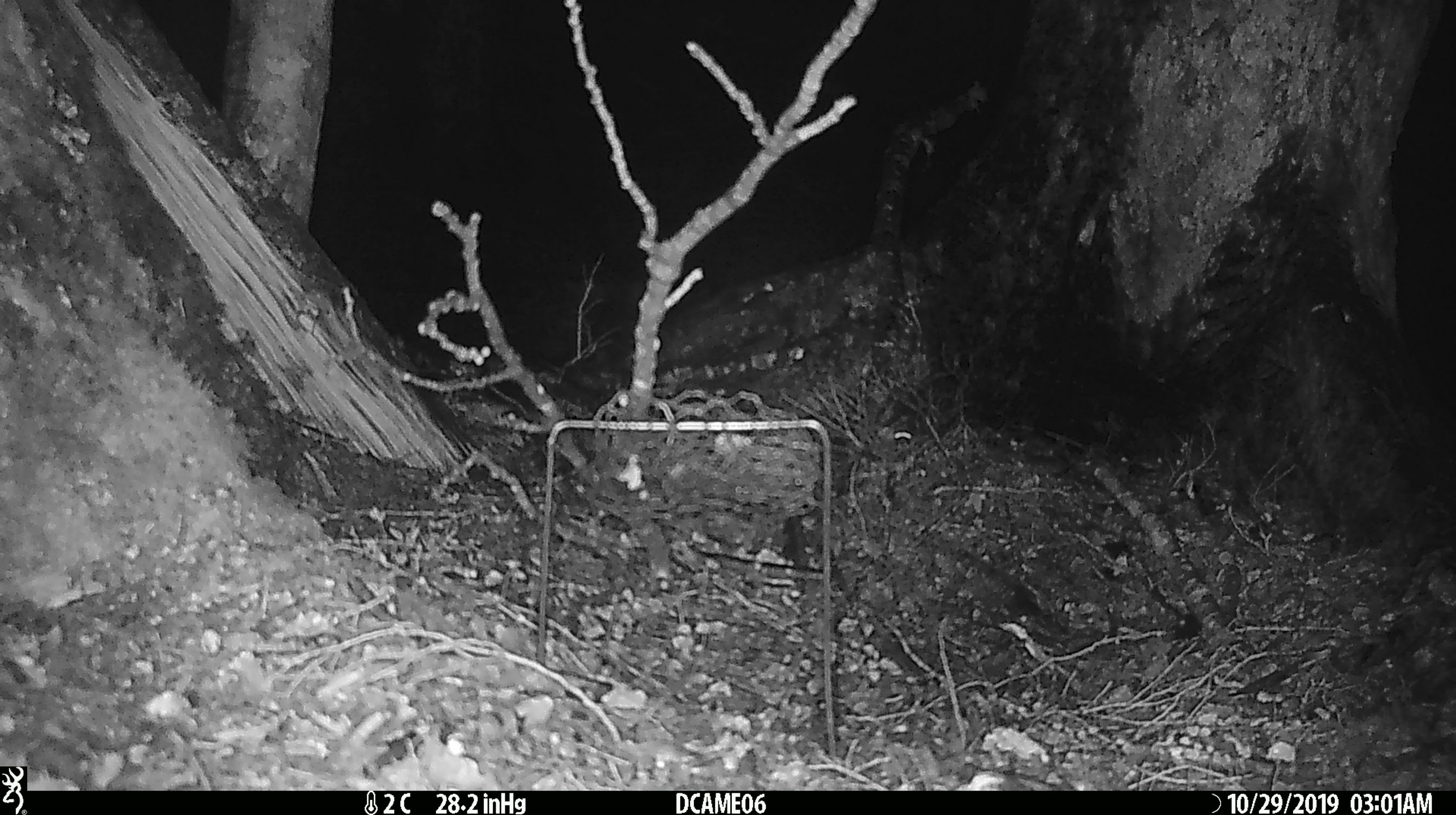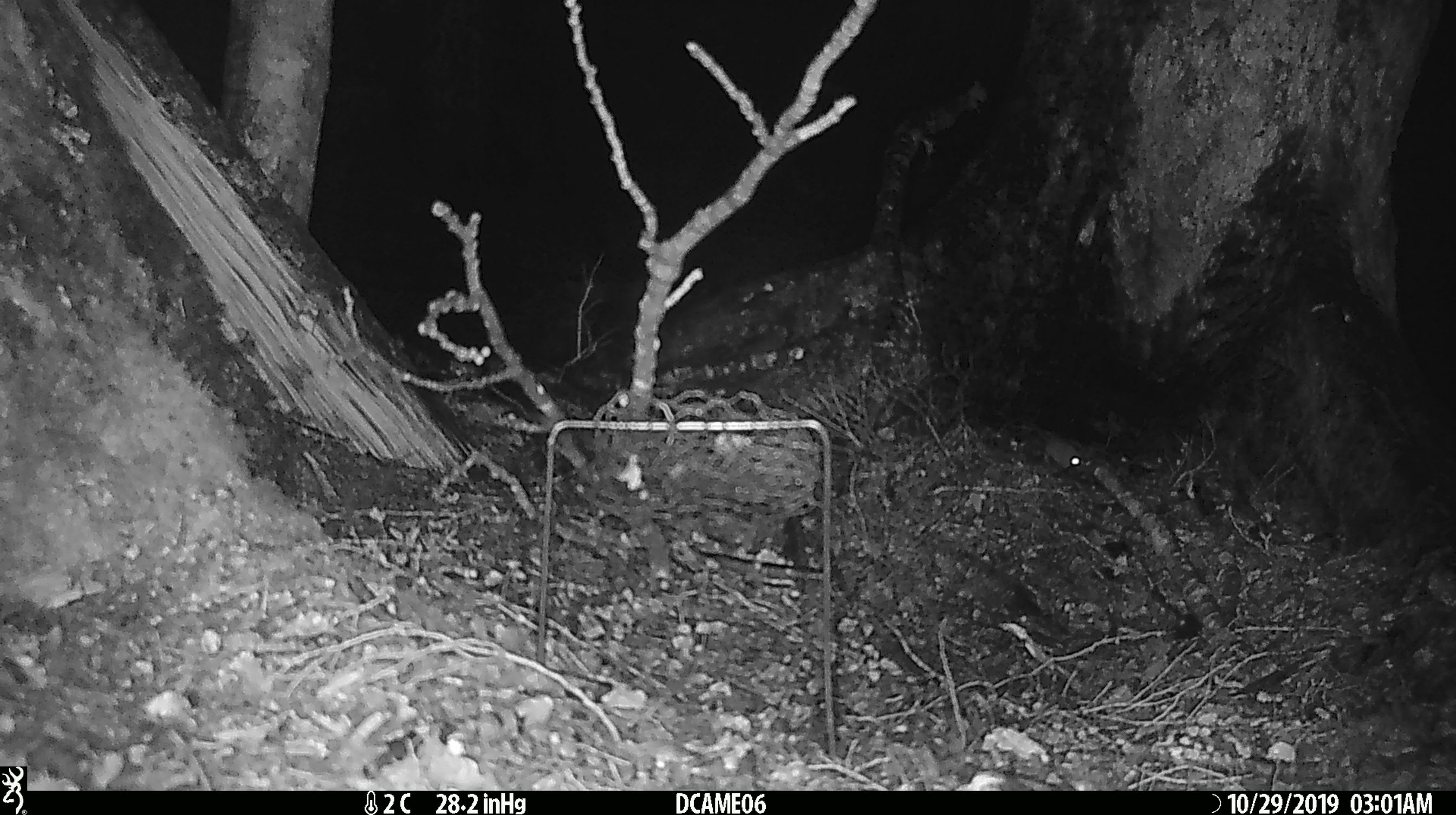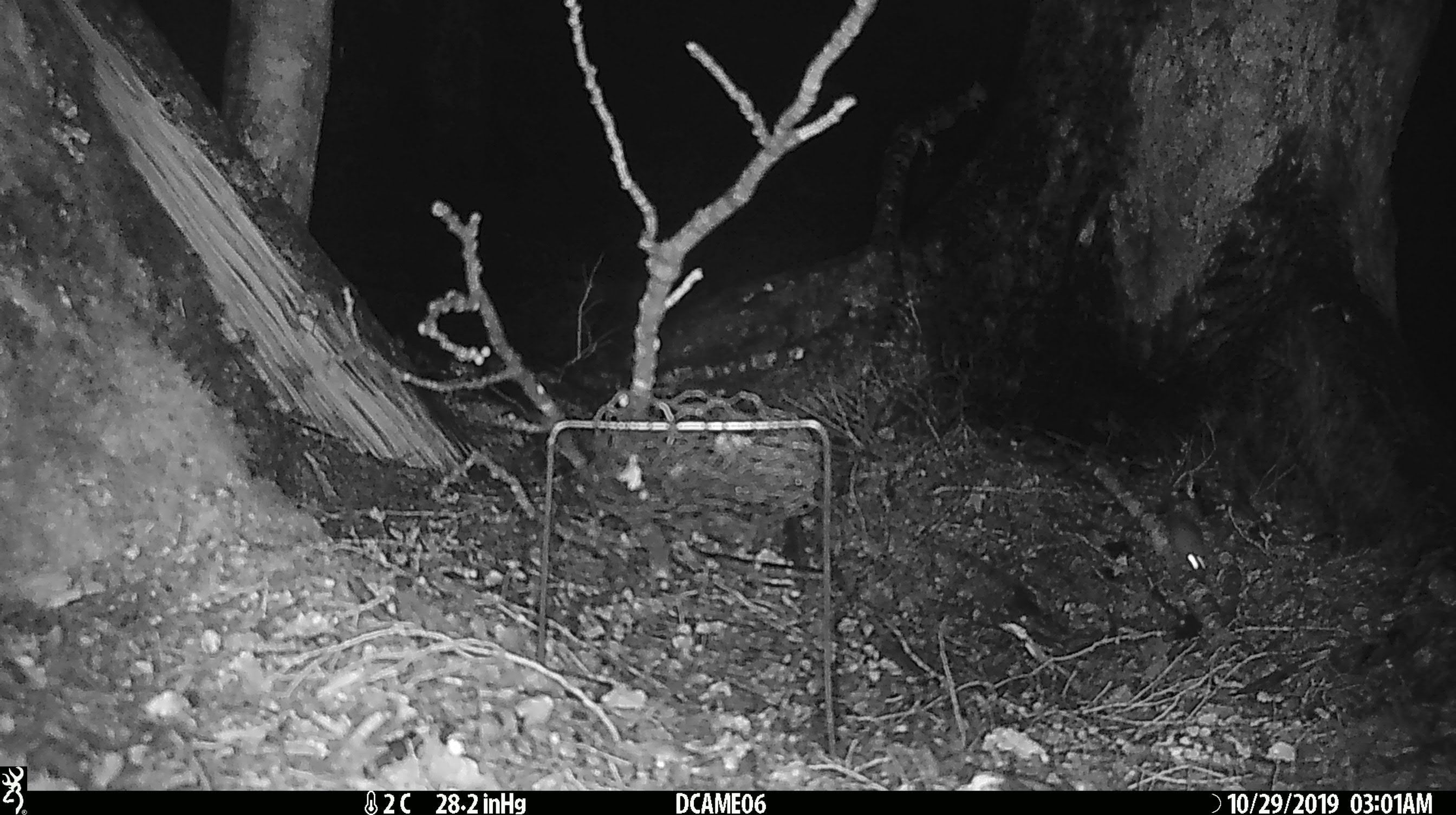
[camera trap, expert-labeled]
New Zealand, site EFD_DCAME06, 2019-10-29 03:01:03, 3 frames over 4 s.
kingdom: Animalia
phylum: Chordata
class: Mammalia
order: Rodentia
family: Muridae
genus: Mus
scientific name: Mus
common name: mouse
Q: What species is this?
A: Mouse (Mus).